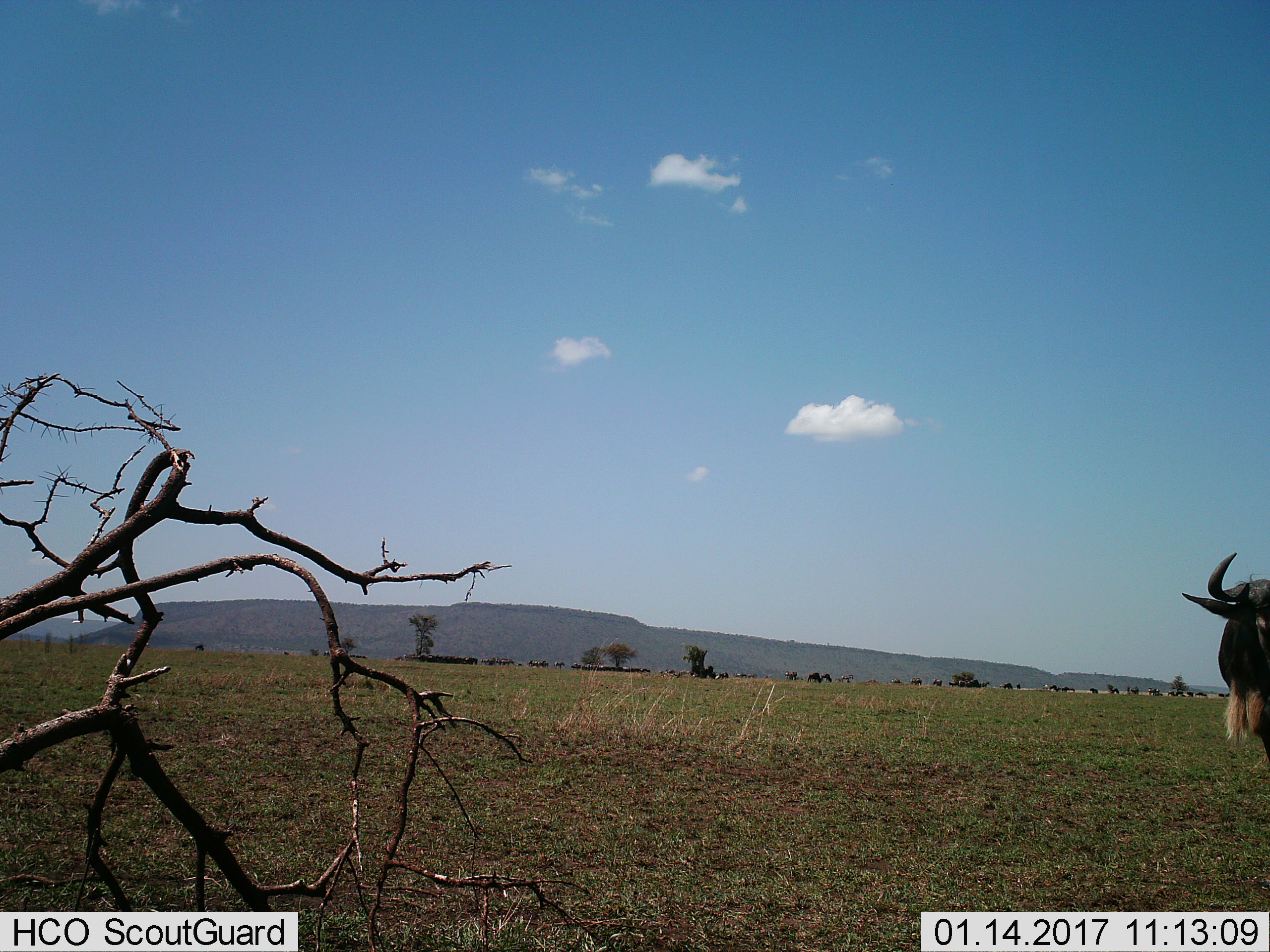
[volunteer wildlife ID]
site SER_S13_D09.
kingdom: Animalia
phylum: Chordata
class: Mammalia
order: Artiodactyla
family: Bovidae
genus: Connochaetes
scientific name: Connochaetes taurinus taurinus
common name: blue wildebeest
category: wildebeestblue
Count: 11-50.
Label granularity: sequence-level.